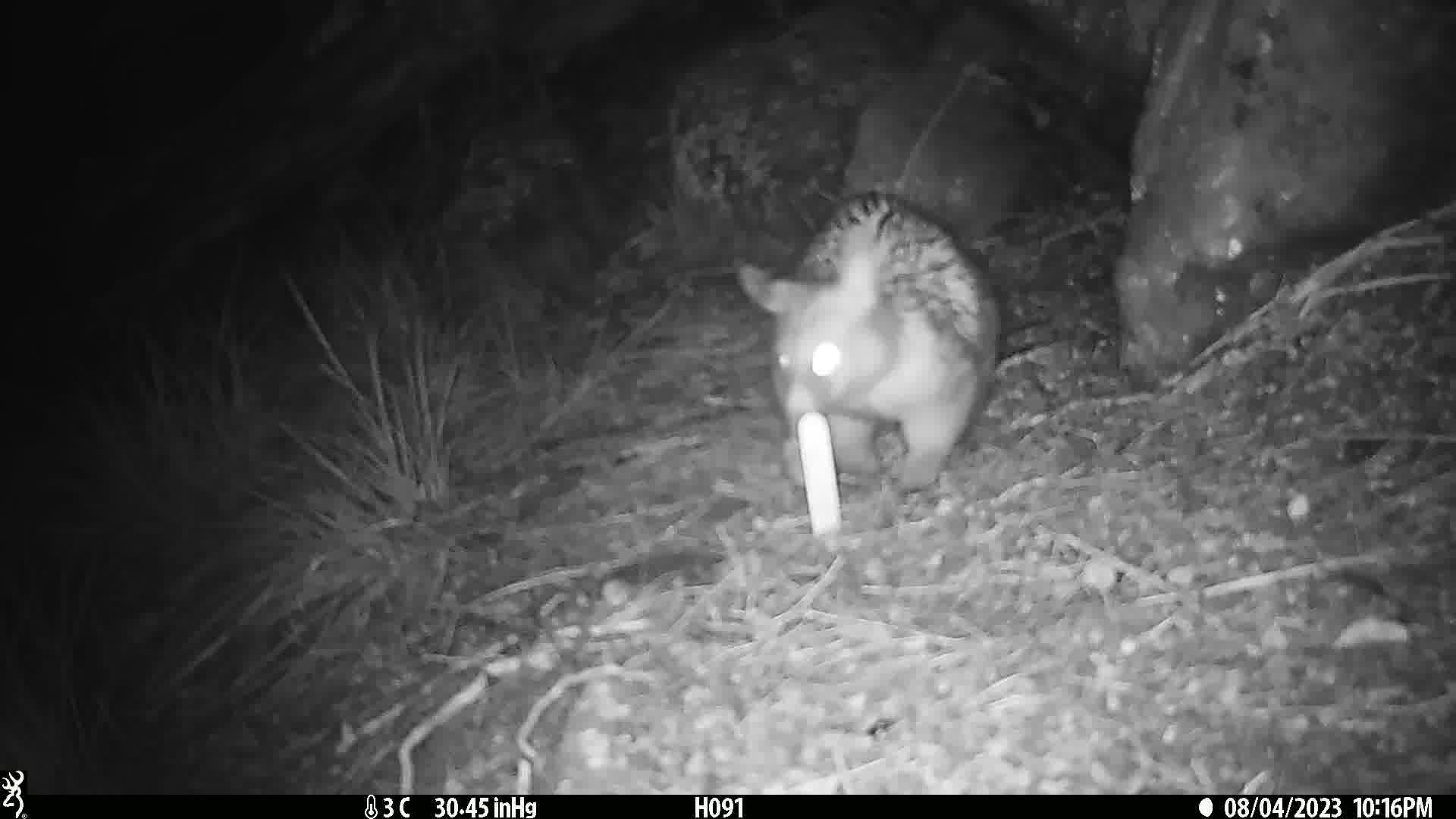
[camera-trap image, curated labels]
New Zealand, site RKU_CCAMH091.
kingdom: Animalia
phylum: Chordata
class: Mammalia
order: Diprotodontia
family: Phalangeridae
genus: Trichosurus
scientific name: Trichosurus vulpecula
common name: common brushtail possum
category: possum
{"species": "possum (common brushtail possum) (Trichosurus vulpecula)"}